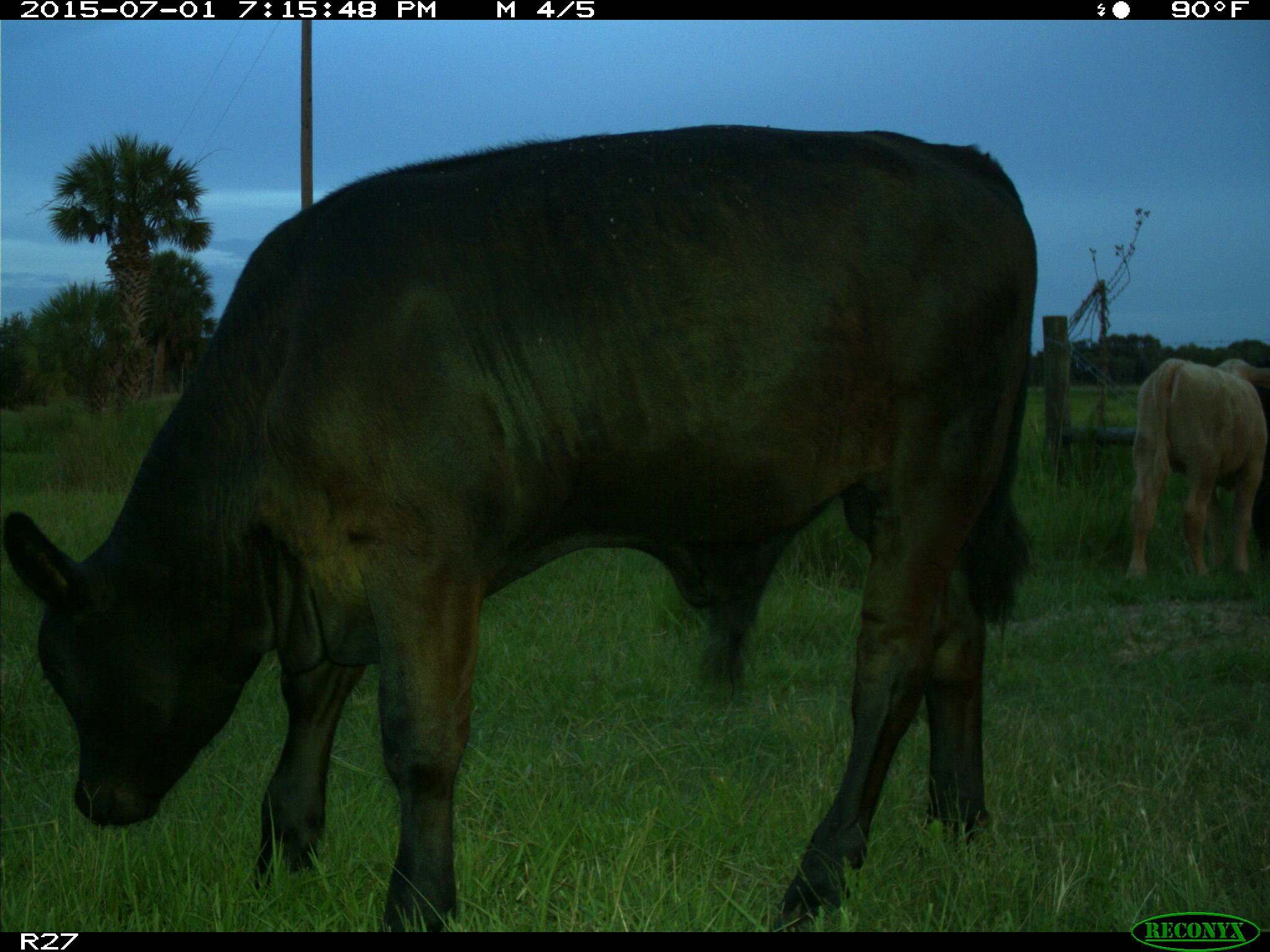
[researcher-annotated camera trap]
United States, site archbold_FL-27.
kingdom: Animalia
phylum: Chordata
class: Mammalia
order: Artiodactyla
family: Bovidae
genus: Bos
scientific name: Bos taurus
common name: domestic cow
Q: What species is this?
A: Bos taurus (domestic cow).